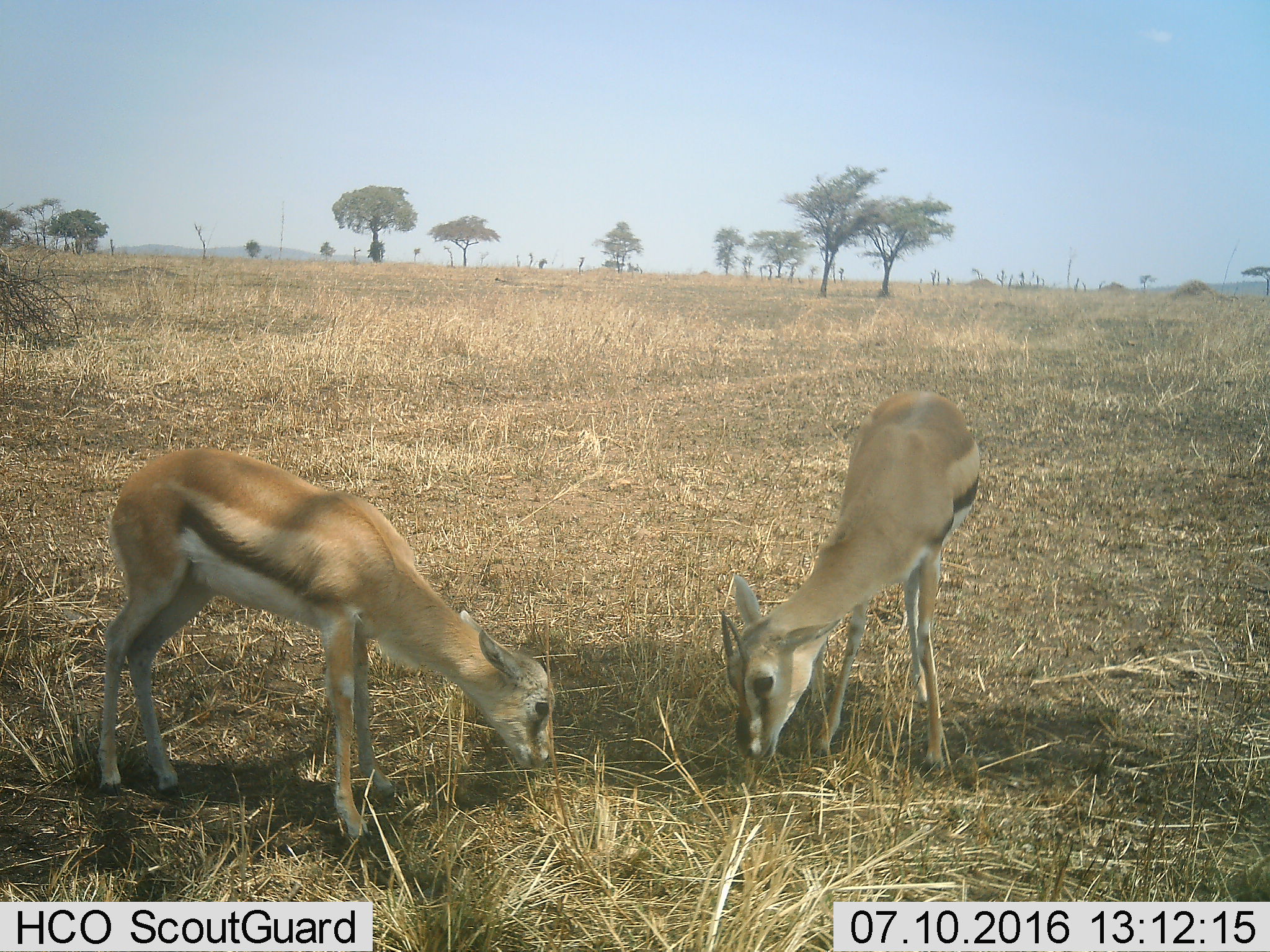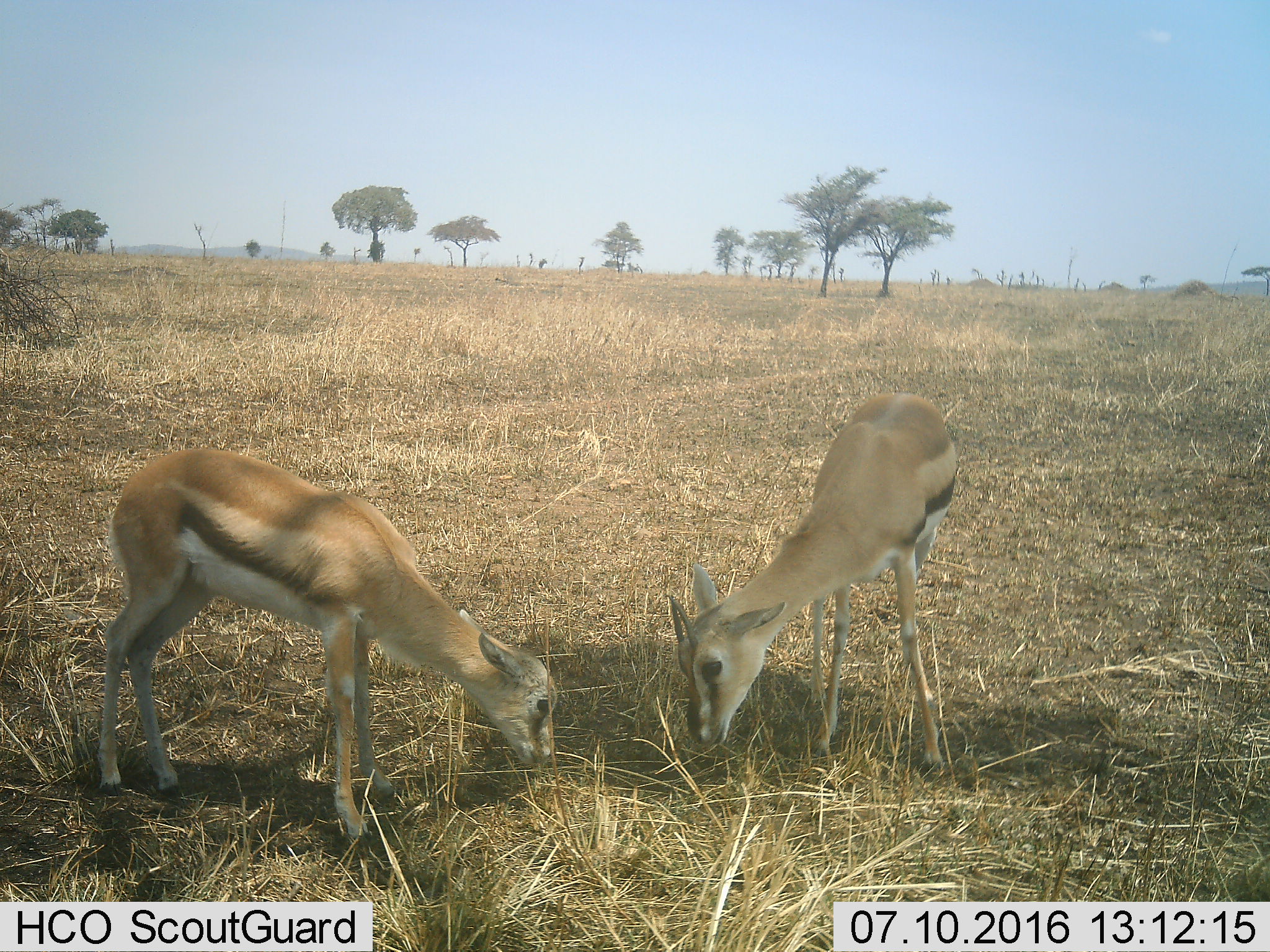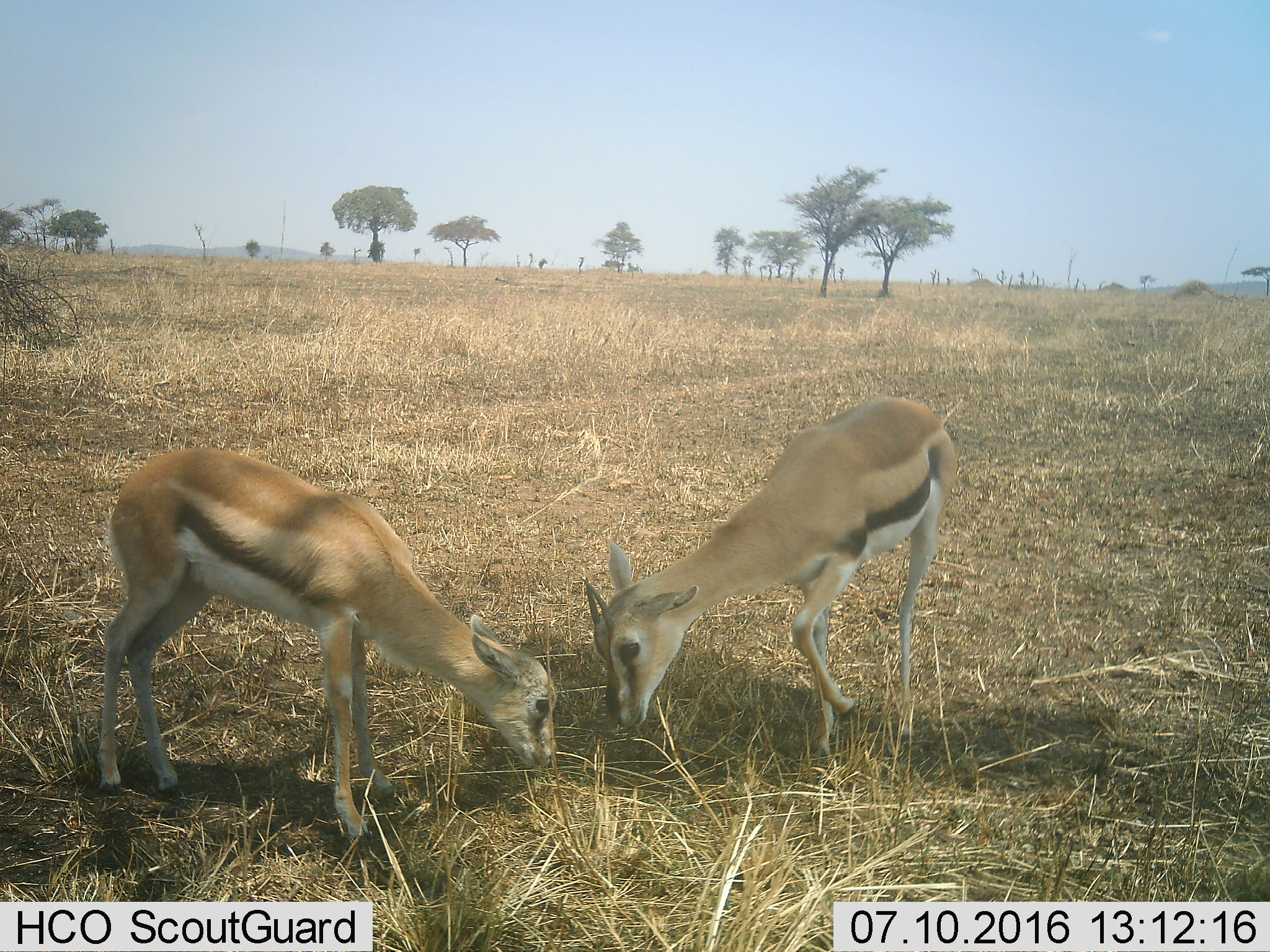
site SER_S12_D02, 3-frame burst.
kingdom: Animalia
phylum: Chordata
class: Mammalia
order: Artiodactyla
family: Bovidae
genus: Eudorcas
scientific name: Eudorcas thomsonii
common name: thomson's gazelle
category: gazellethomsons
Gazellethomsons (thomson's gazelle) (Eudorcas thomsonii), count 2. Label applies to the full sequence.